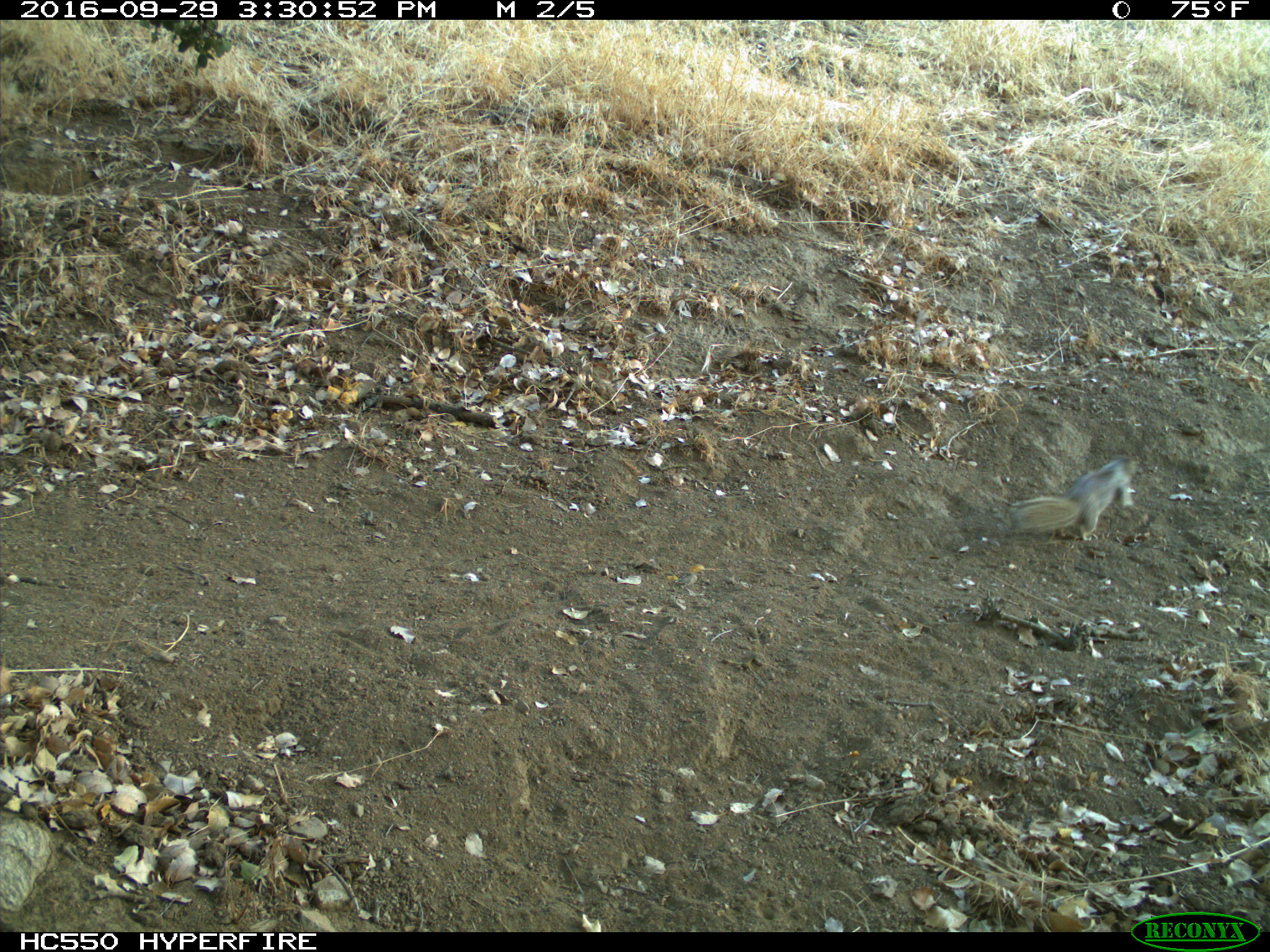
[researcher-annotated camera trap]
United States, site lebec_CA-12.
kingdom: Animalia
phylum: Chordata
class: Mammalia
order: Rodentia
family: Sciuridae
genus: Otospermophilus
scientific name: Otospermophilus beecheyi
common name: california ground squirrel